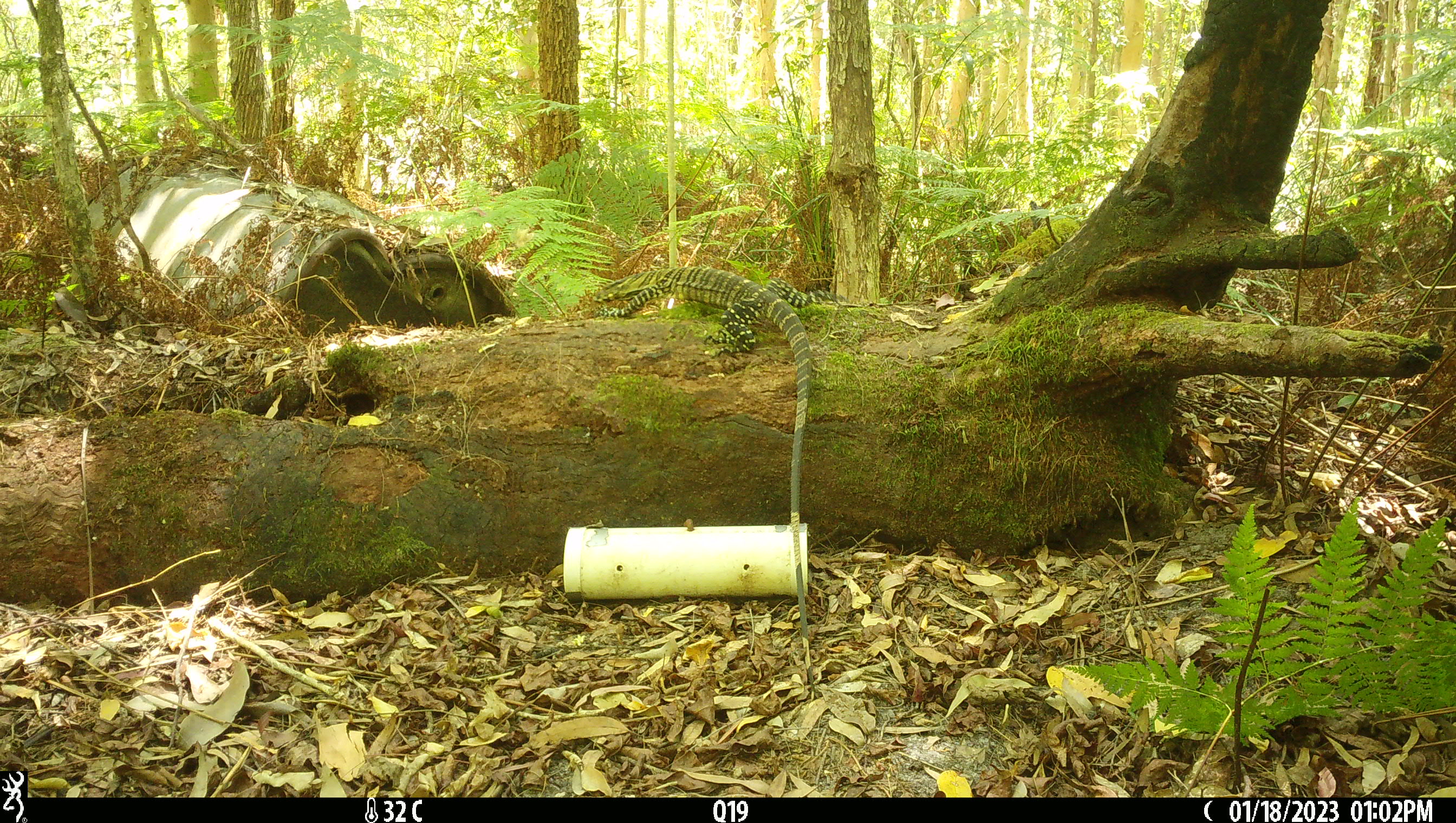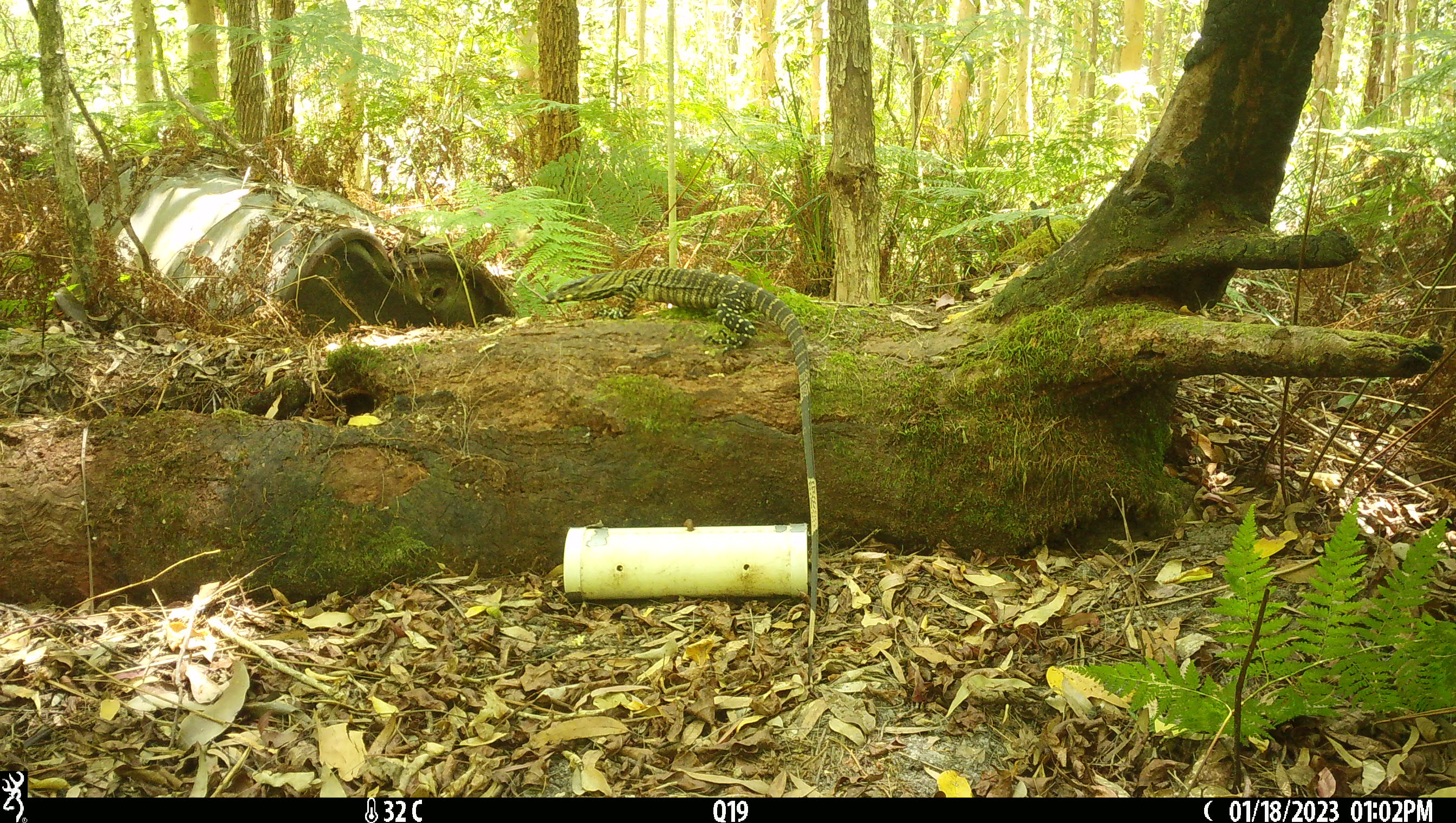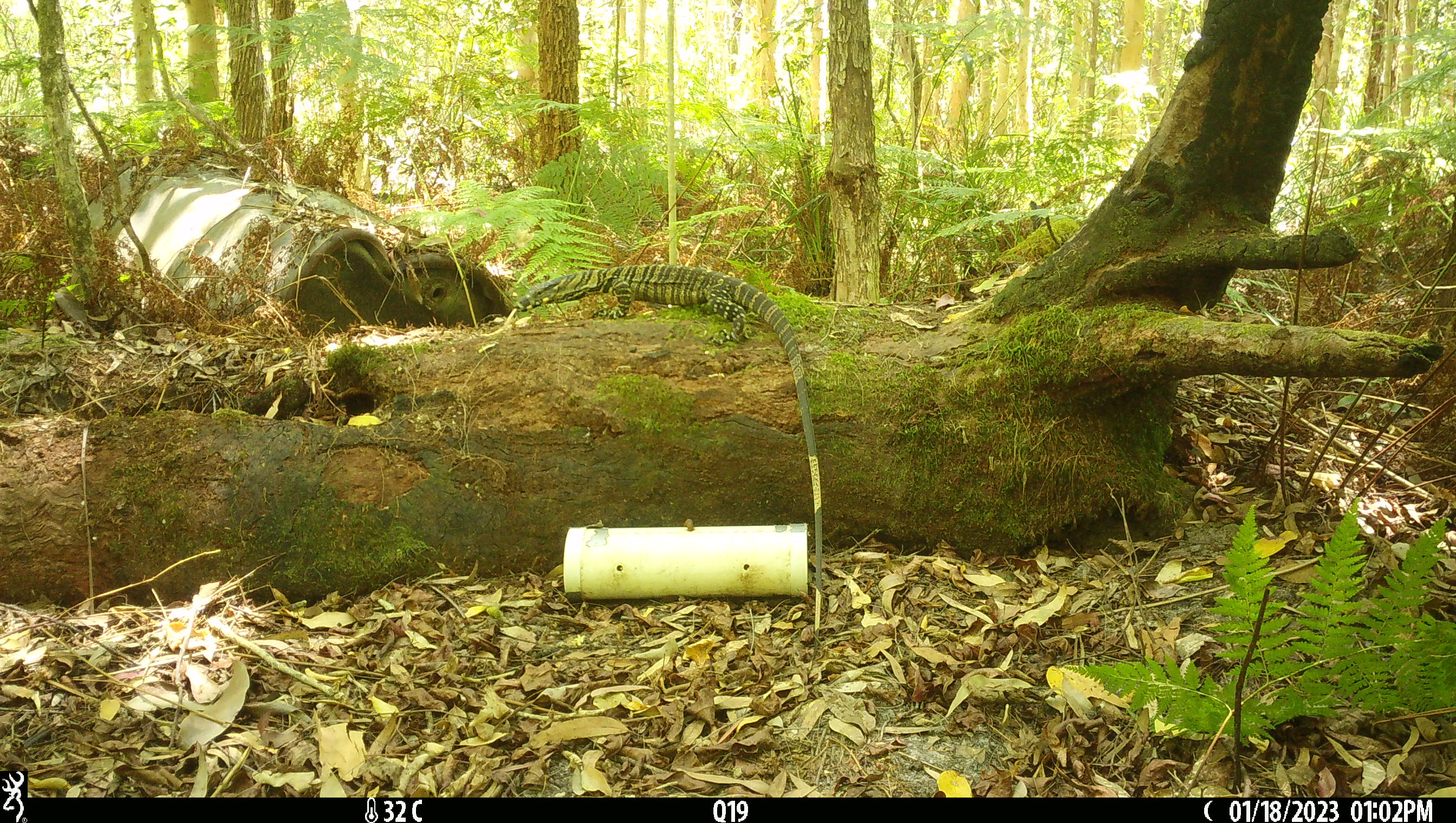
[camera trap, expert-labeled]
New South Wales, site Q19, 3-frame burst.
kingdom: Animalia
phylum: Chordata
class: Reptilia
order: Squamata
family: Varanidae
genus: Varanus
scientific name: Varanus varius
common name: lace monitor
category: goanna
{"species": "goanna (lace monitor) (Varanus varius)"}